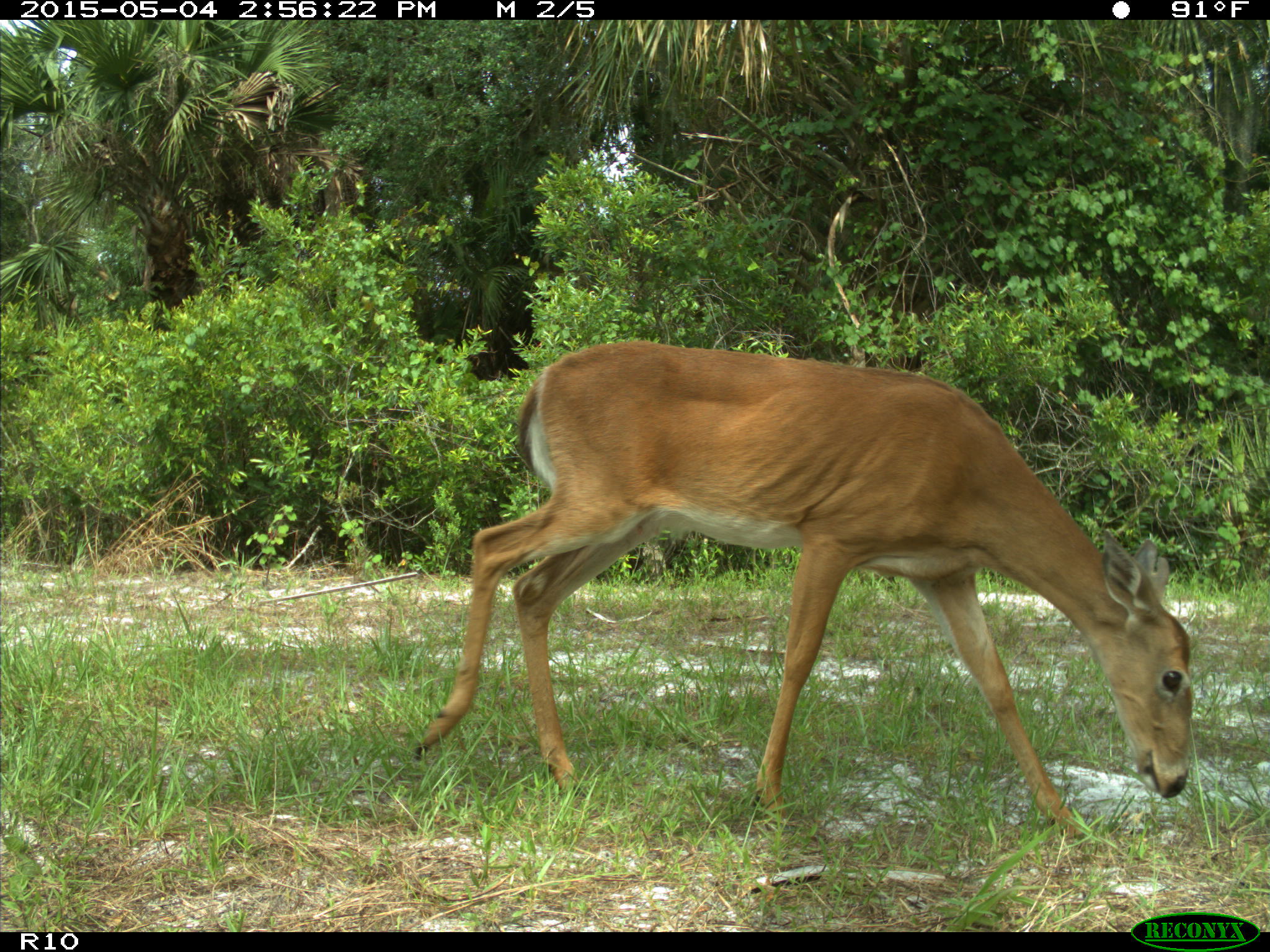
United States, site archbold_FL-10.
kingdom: Animalia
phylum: Chordata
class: Mammalia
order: Artiodactyla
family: Cervidae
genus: Odocoileus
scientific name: Odocoileus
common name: deer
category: unidentified deer